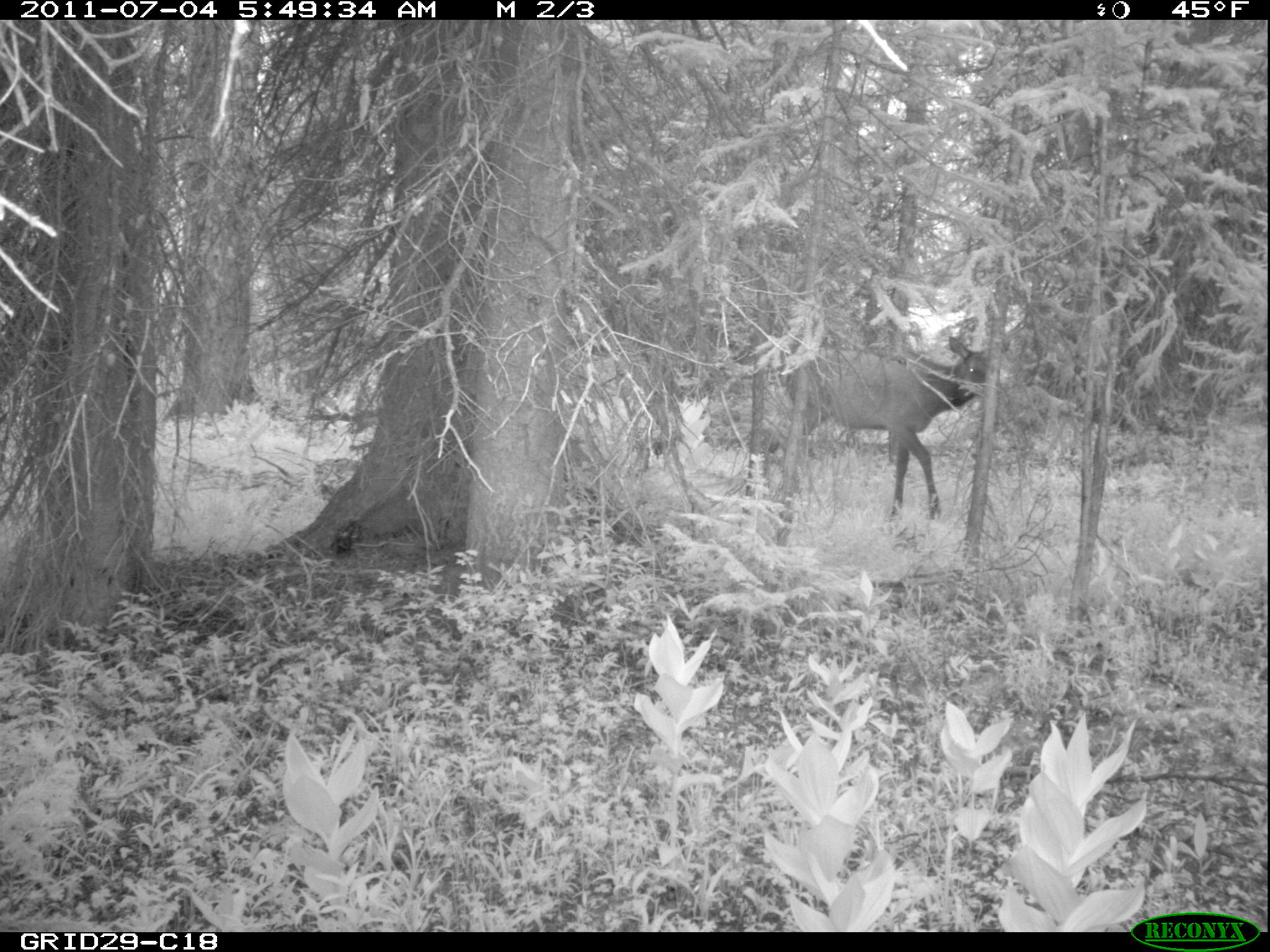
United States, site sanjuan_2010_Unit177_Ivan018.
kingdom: Animalia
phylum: Chordata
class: Mammalia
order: Artiodactyla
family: Cervidae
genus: Cervus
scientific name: Cervus elaphus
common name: red deer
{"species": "Cervus elaphus (red deer)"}